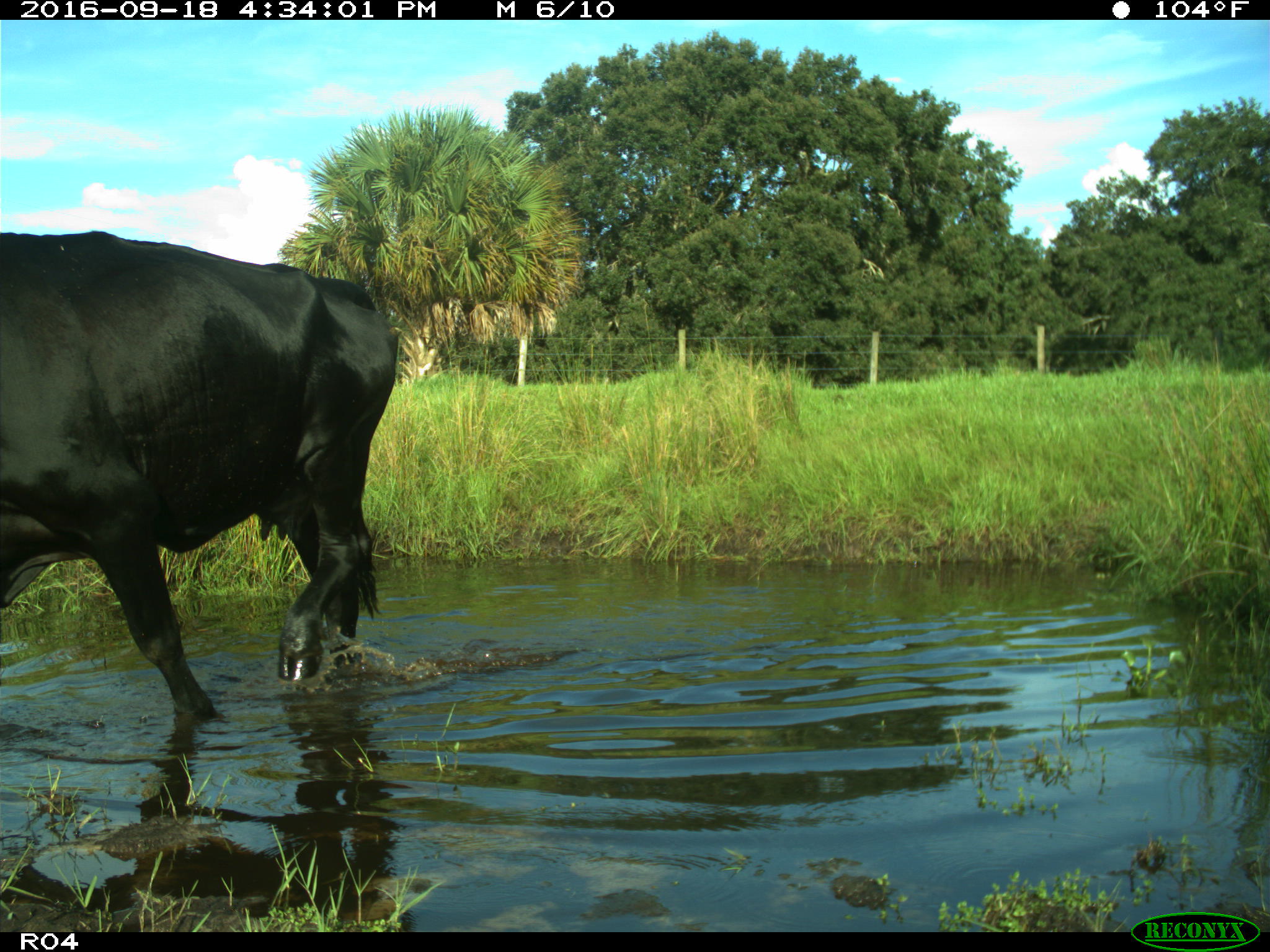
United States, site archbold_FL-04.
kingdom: Animalia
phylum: Chordata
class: Mammalia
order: Artiodactyla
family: Bovidae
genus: Bos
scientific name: Bos taurus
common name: domestic cow